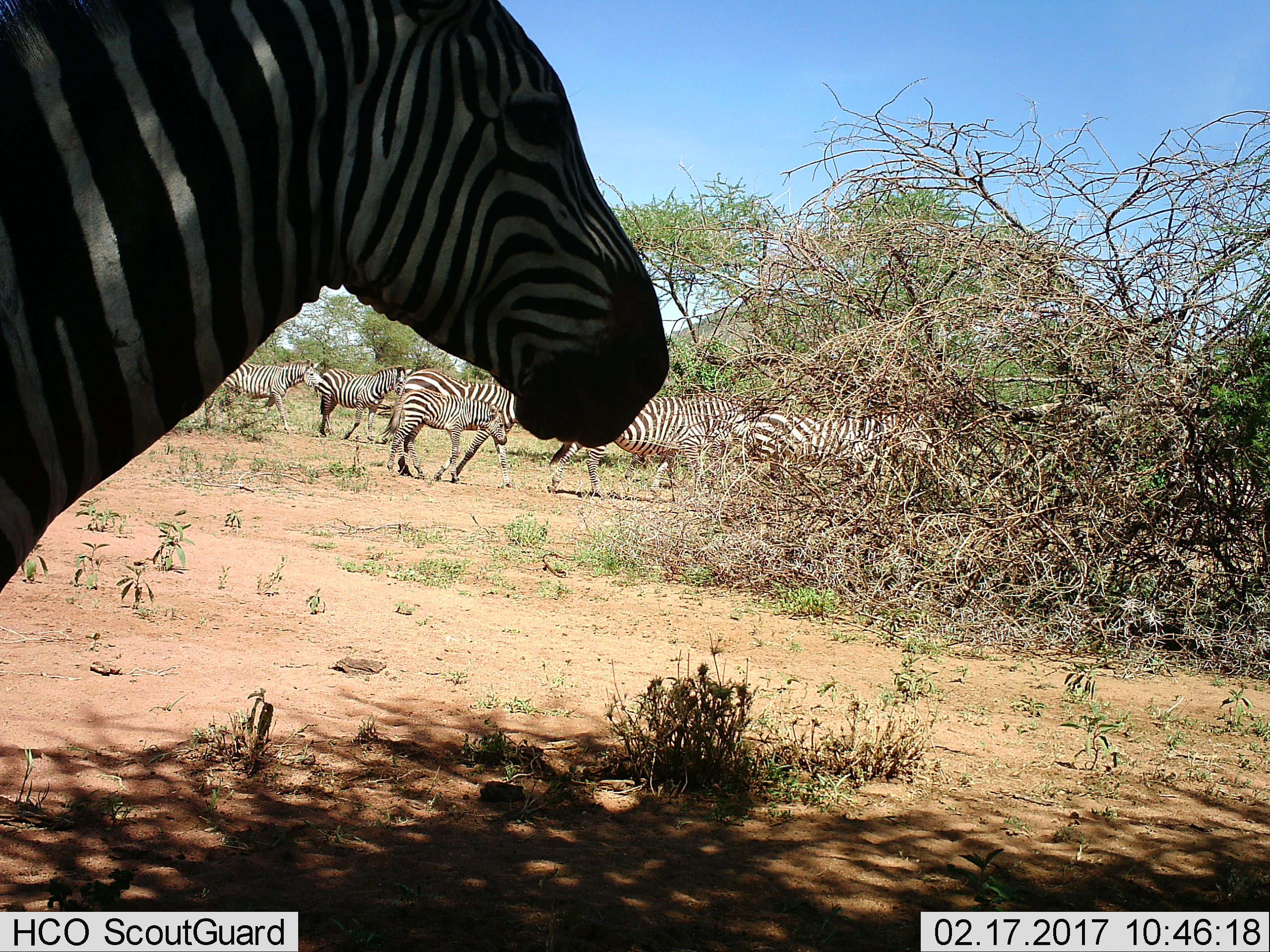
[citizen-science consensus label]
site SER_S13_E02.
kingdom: Animalia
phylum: Chordata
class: Mammalia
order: Perissodactyla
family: Equidae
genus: Equus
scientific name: Equus quagga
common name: plains zebra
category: zebraplains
Zebraplains (plains zebra) (Equus quagga), count 7. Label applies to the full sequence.